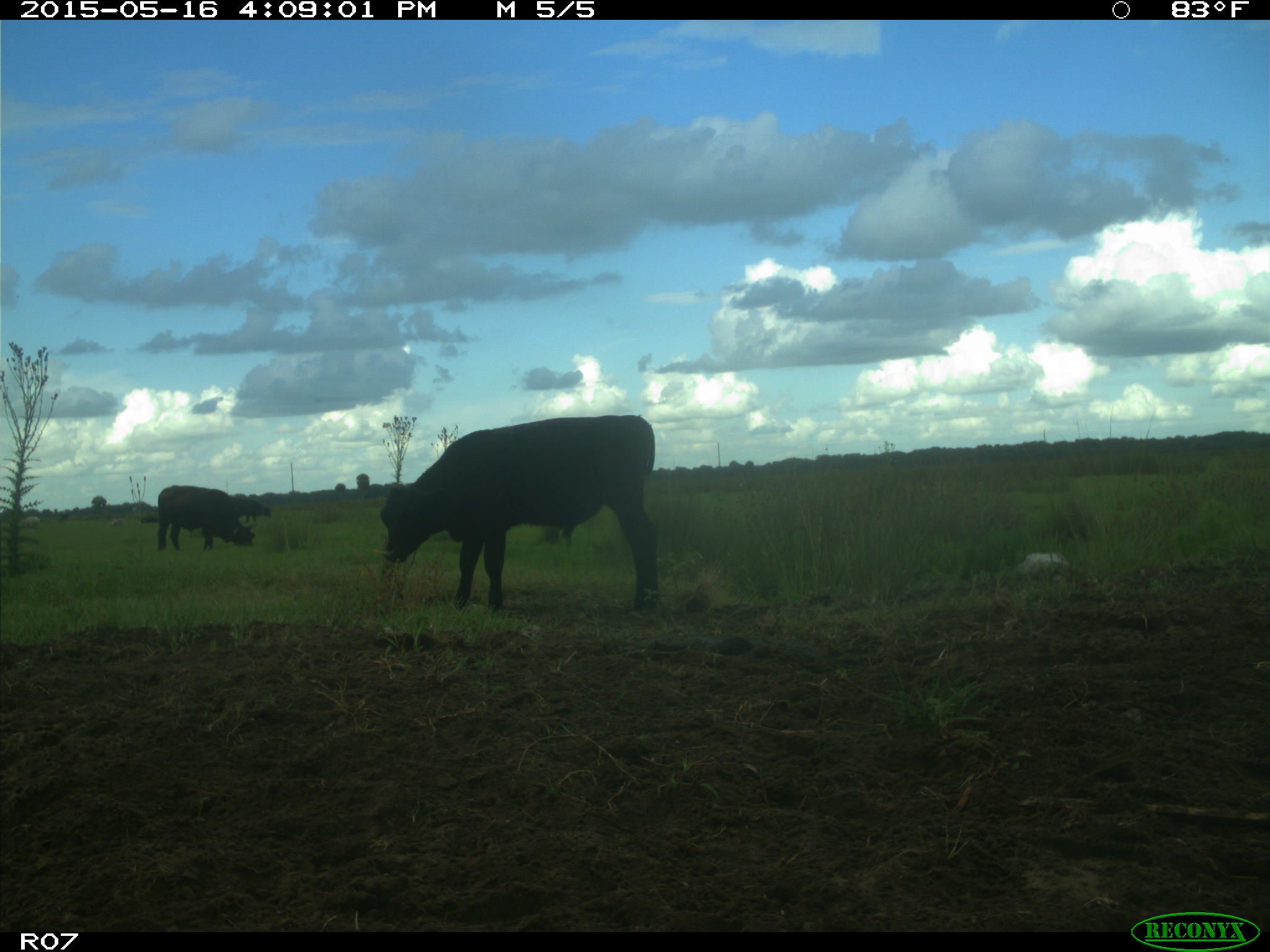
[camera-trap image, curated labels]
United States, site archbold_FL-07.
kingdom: Animalia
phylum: Chordata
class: Mammalia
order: Artiodactyla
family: Bovidae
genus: Bos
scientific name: Bos taurus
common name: domestic cow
Bos taurus (domestic cow).